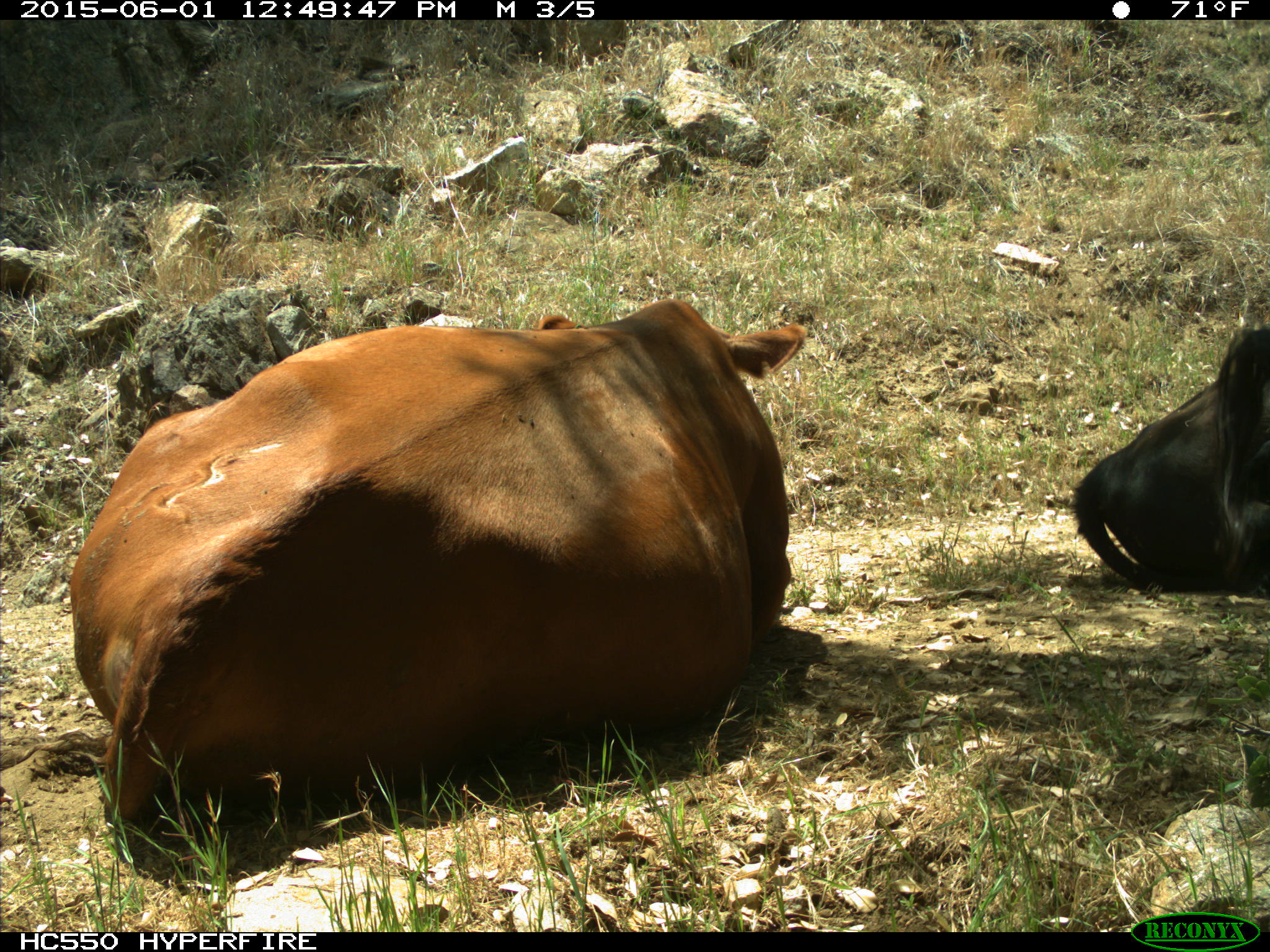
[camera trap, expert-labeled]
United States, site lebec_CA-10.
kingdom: Animalia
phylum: Chordata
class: Mammalia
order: Artiodactyla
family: Bovidae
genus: Bos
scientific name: Bos taurus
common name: domestic cow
Bos taurus (domestic cow).